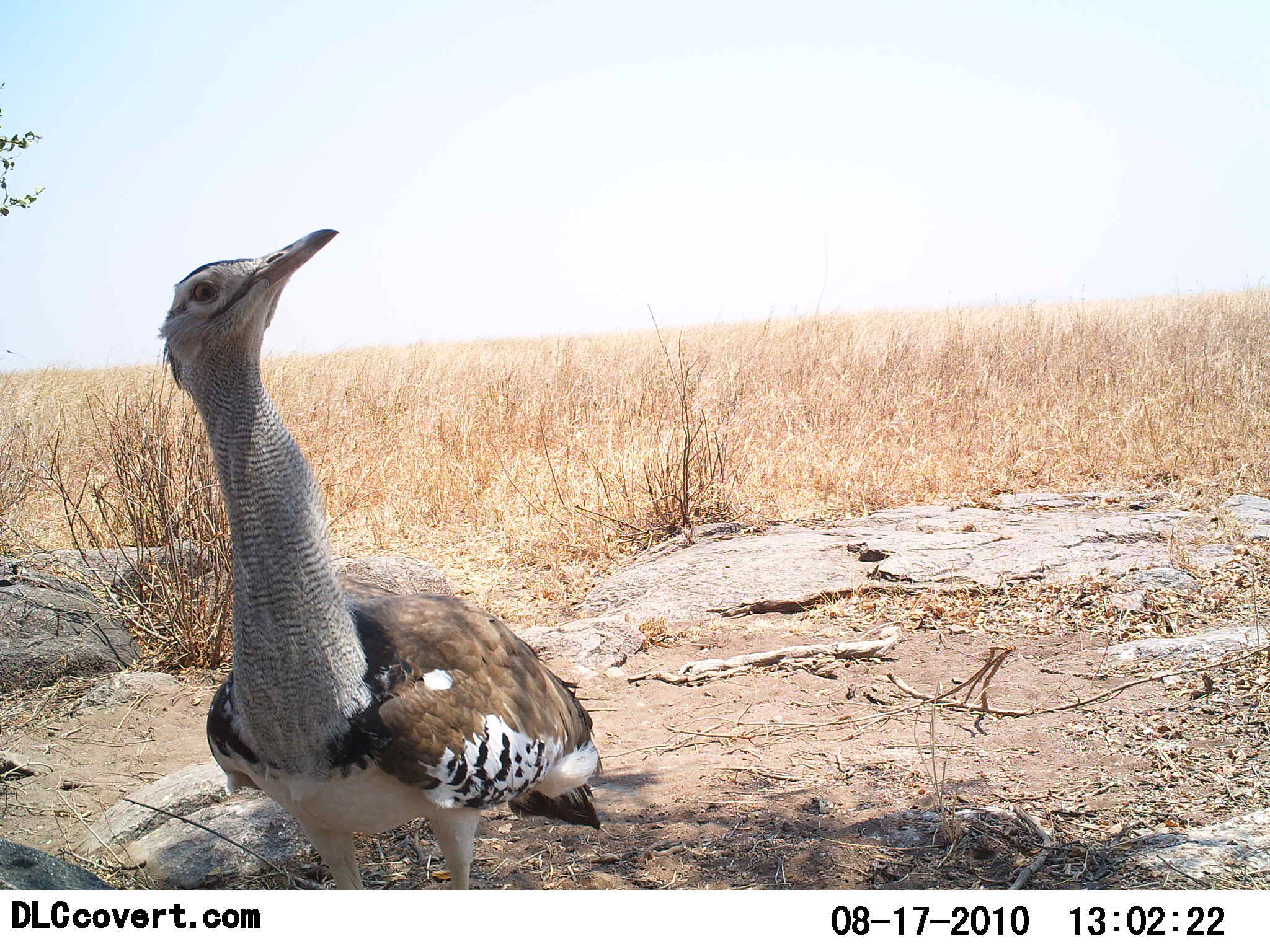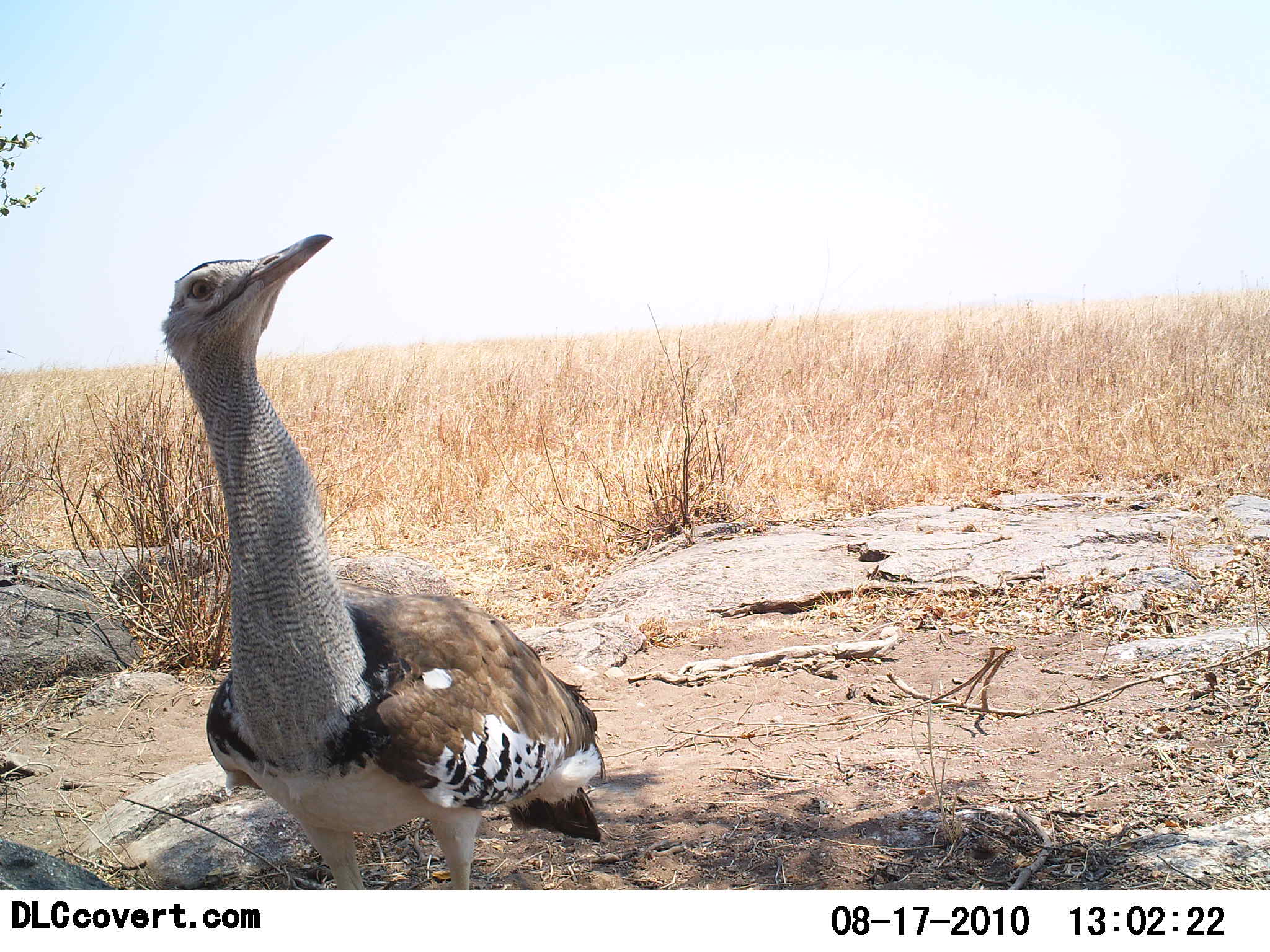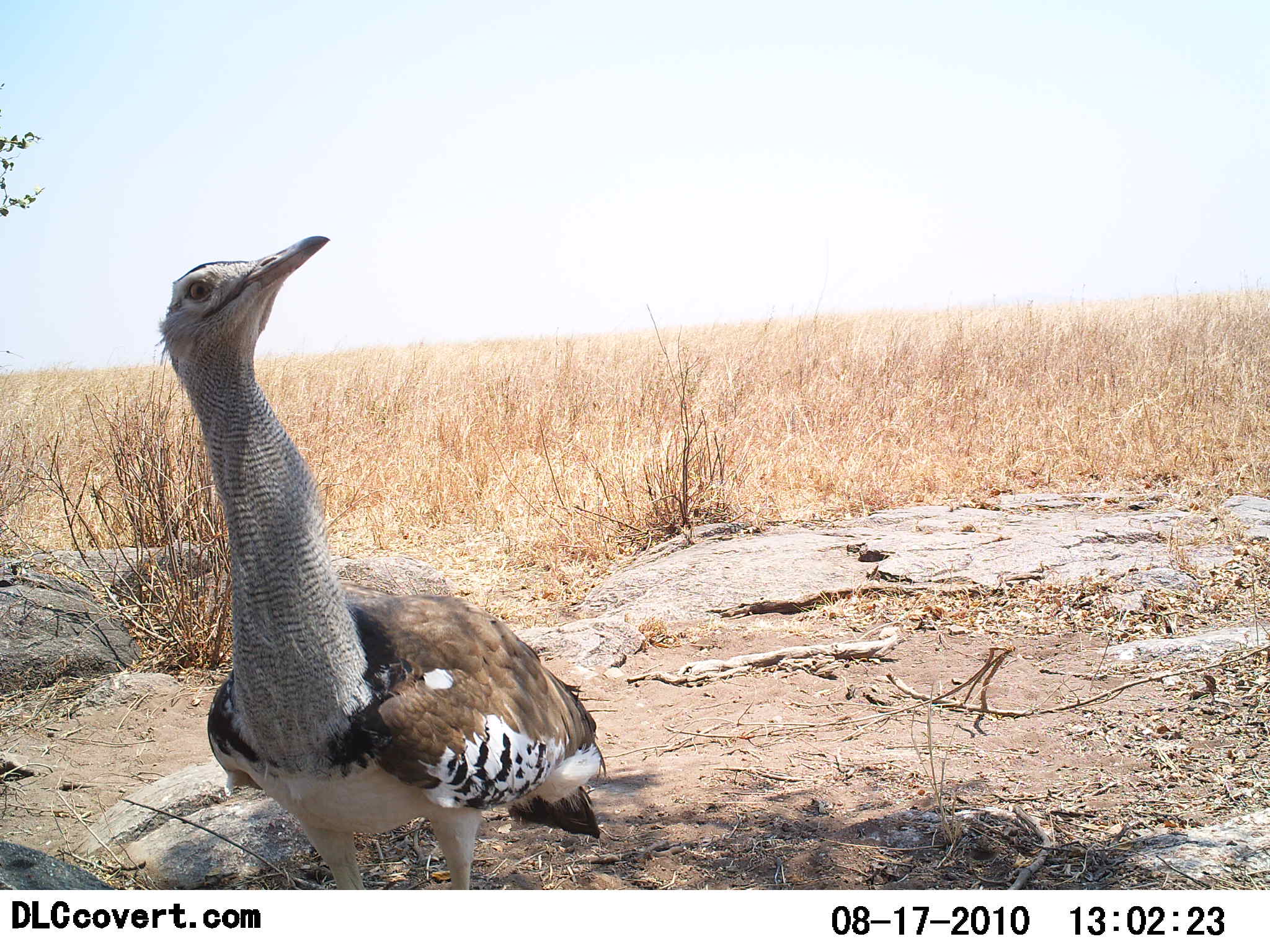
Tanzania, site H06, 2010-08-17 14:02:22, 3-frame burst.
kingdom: Animalia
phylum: Chordata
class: Aves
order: Otidiformes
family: Otididae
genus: Ardeotis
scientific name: Ardeotis kori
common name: kori bustard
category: koribustard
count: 1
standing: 100%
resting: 0%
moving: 4%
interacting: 12%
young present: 0%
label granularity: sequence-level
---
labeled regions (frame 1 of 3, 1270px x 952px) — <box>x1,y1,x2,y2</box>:
animal: <box>156,229,605,889</box>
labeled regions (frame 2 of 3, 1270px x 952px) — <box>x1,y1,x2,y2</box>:
animal: <box>160,234,607,890</box>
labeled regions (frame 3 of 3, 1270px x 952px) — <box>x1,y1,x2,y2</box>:
animal: <box>156,235,606,889</box>